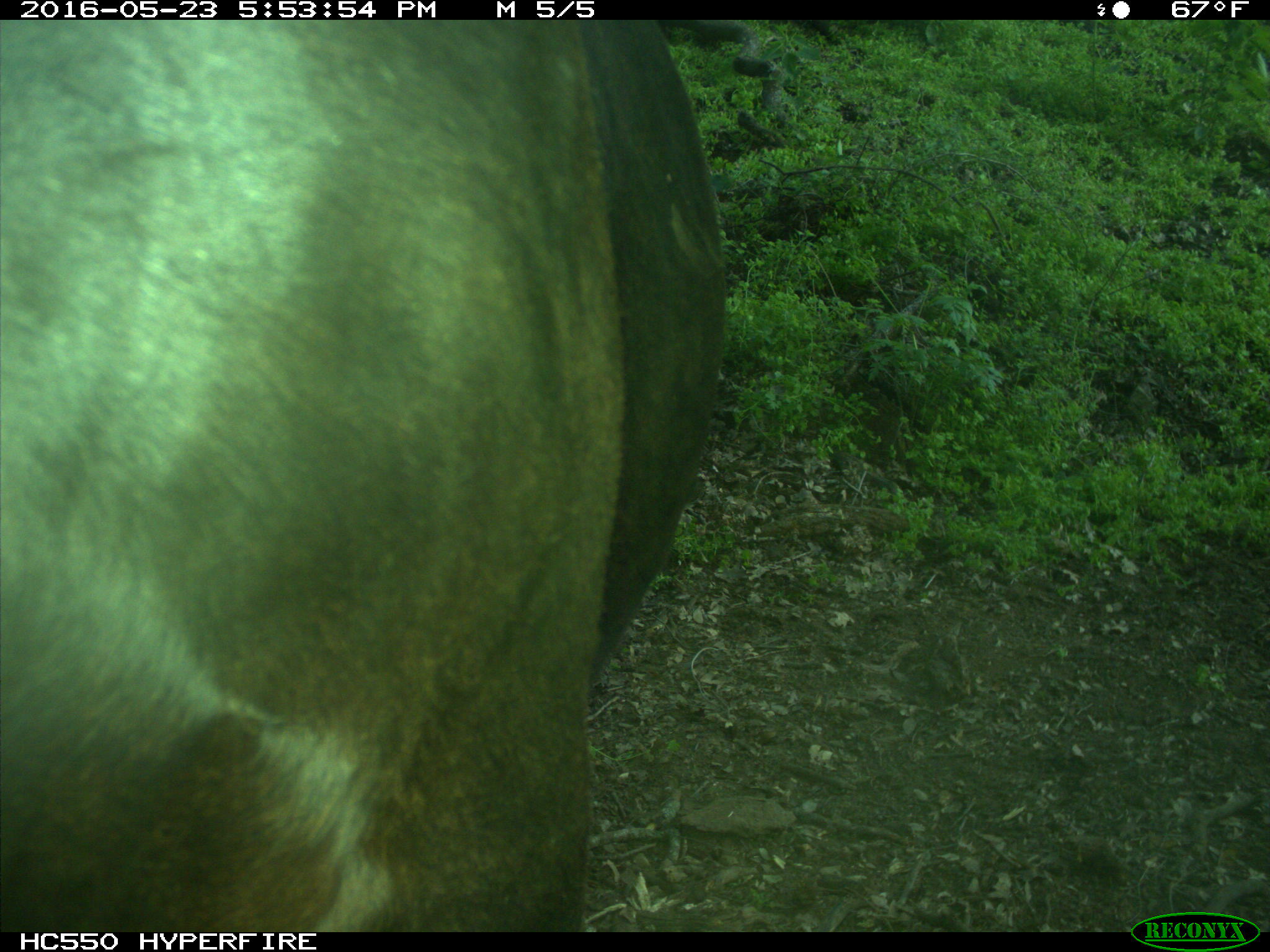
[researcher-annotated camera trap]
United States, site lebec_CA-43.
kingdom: Animalia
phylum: Chordata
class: Mammalia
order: Artiodactyla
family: Bovidae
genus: Bos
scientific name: Bos taurus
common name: domestic cow